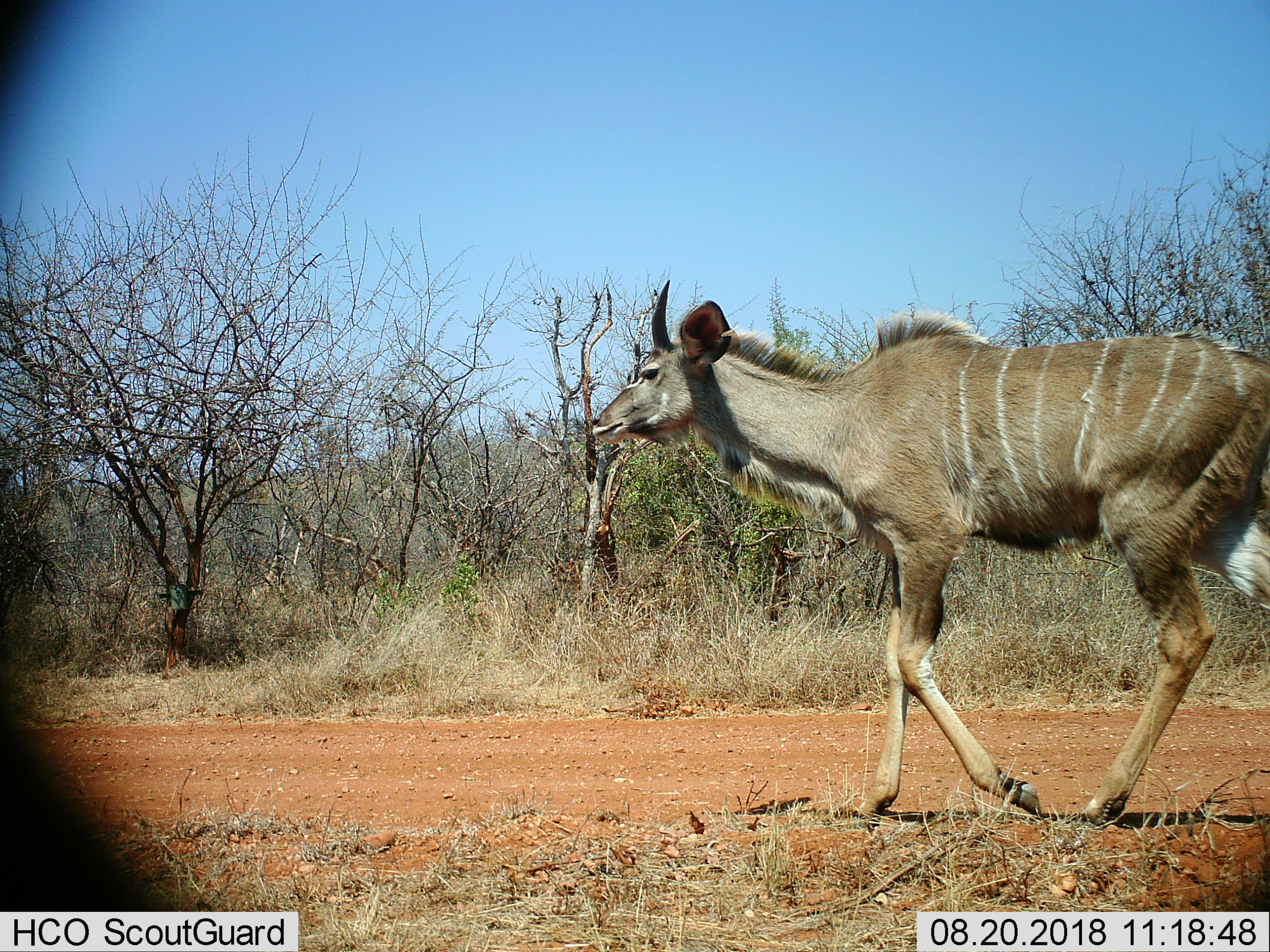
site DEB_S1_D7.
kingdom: Animalia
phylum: Chordata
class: Mammalia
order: Artiodactyla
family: Bovidae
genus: Tragelaphus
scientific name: Tragelaphus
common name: kudu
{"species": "kudu (Tragelaphus)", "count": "1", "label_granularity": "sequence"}